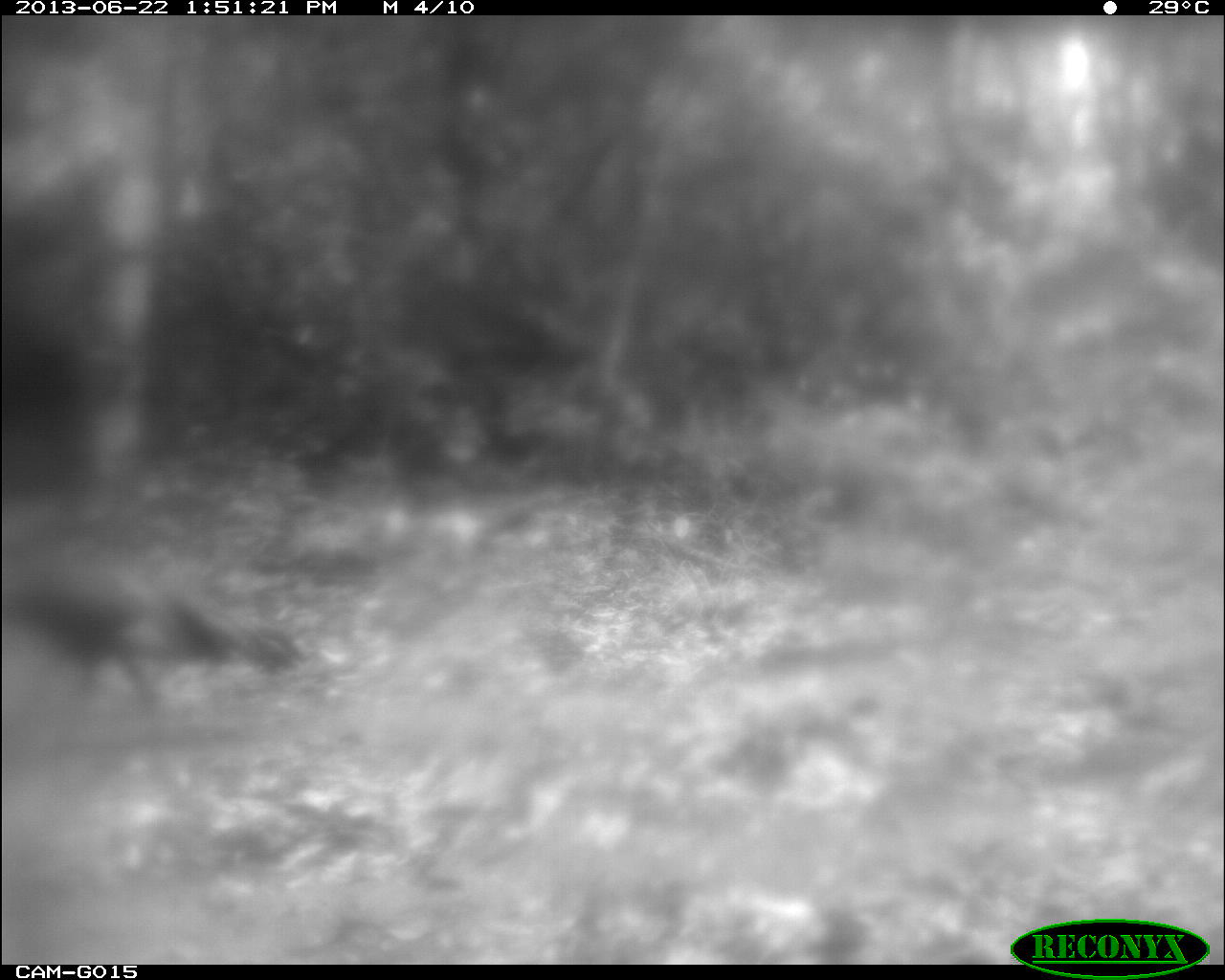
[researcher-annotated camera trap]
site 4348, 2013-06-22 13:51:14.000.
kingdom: Animalia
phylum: Chordata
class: Aves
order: Galliformes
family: Phasianidae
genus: Meleagris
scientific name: Meleagris ocellata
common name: ocellated turkey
Meleagris ocellata (ocellated turkey), count 1.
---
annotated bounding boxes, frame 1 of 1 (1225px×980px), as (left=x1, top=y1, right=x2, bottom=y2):
meleagris ocellata: (left=0, top=560, right=303, bottom=717)